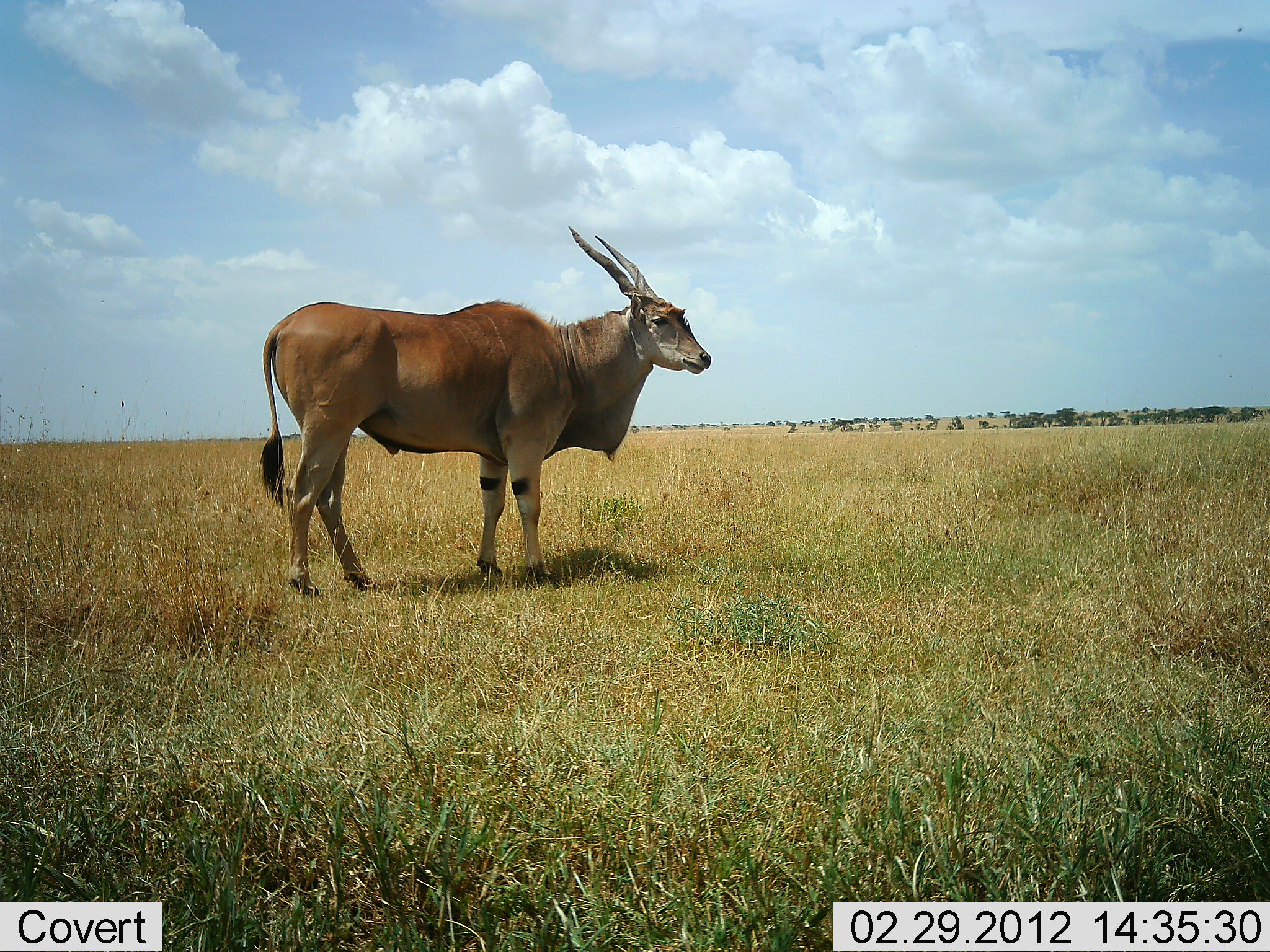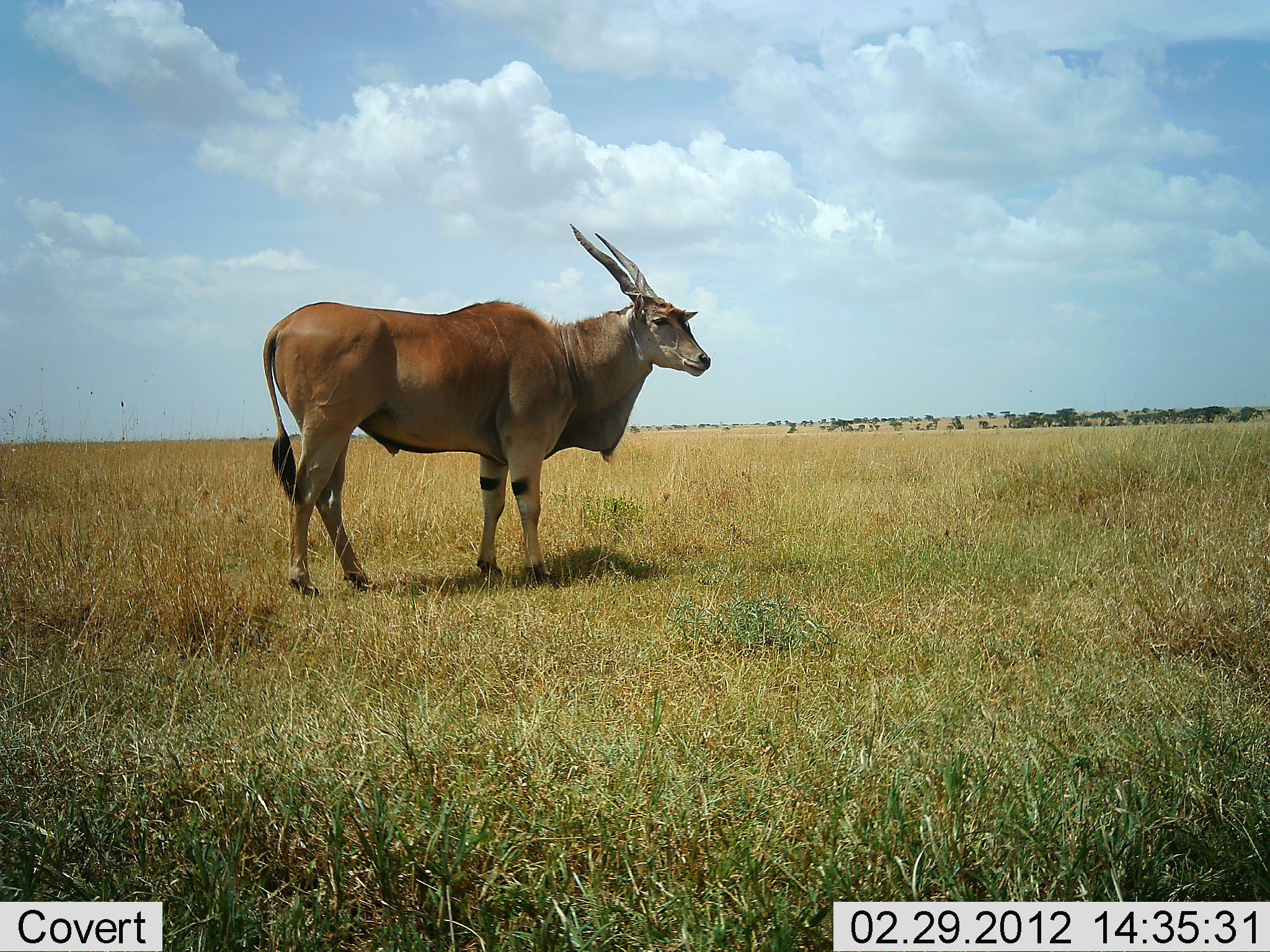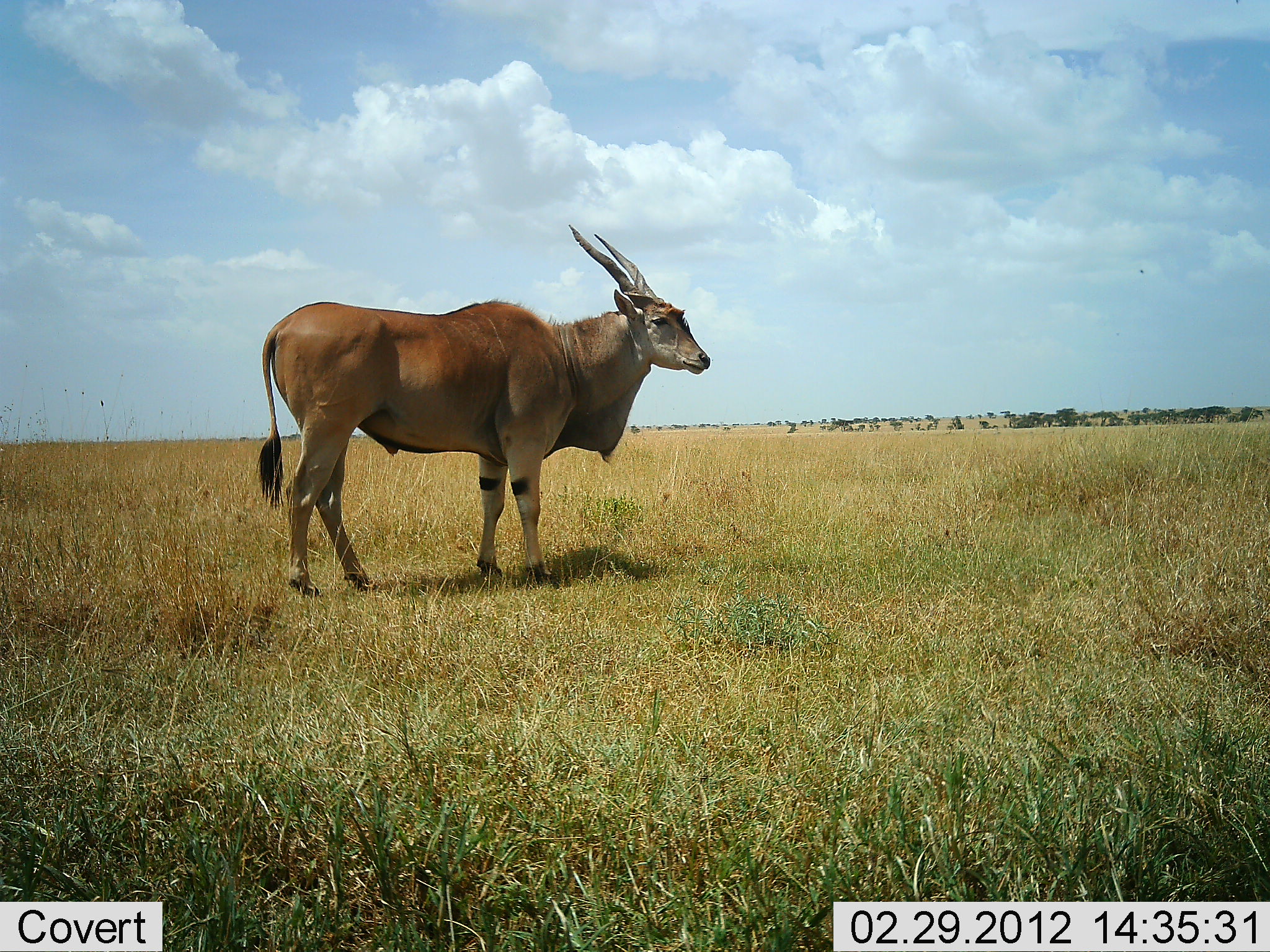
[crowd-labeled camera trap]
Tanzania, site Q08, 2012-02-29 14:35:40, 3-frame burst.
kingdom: Animalia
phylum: Chordata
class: Mammalia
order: Artiodactyla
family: Bovidae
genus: Tragelaphus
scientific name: Tragelaphus oryx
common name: eland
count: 1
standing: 96%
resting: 0%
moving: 0%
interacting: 0%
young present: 0%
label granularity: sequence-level